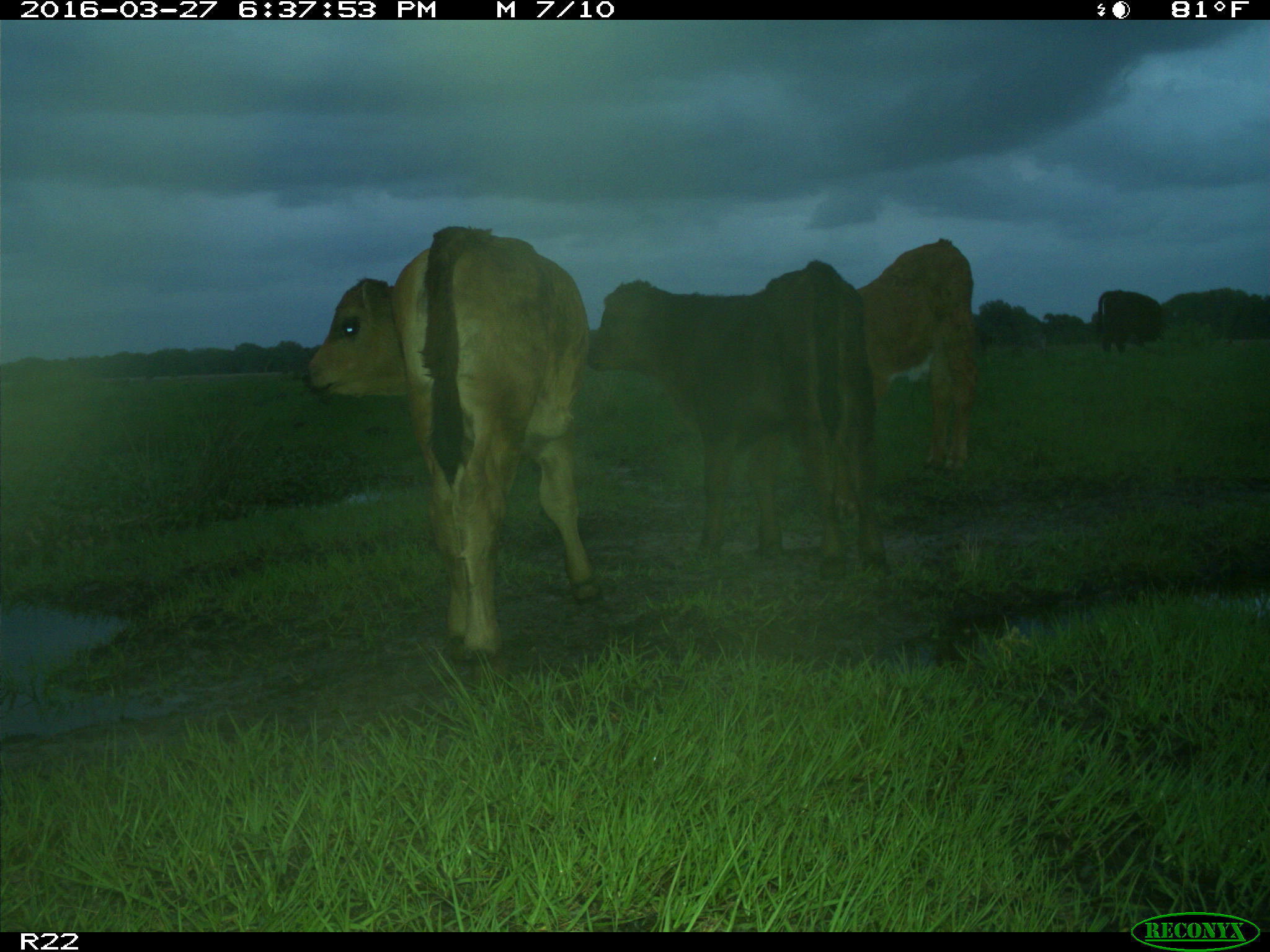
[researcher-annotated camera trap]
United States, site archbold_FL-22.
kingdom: Animalia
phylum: Chordata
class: Mammalia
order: Artiodactyla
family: Bovidae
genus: Bos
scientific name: Bos taurus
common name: domestic cow